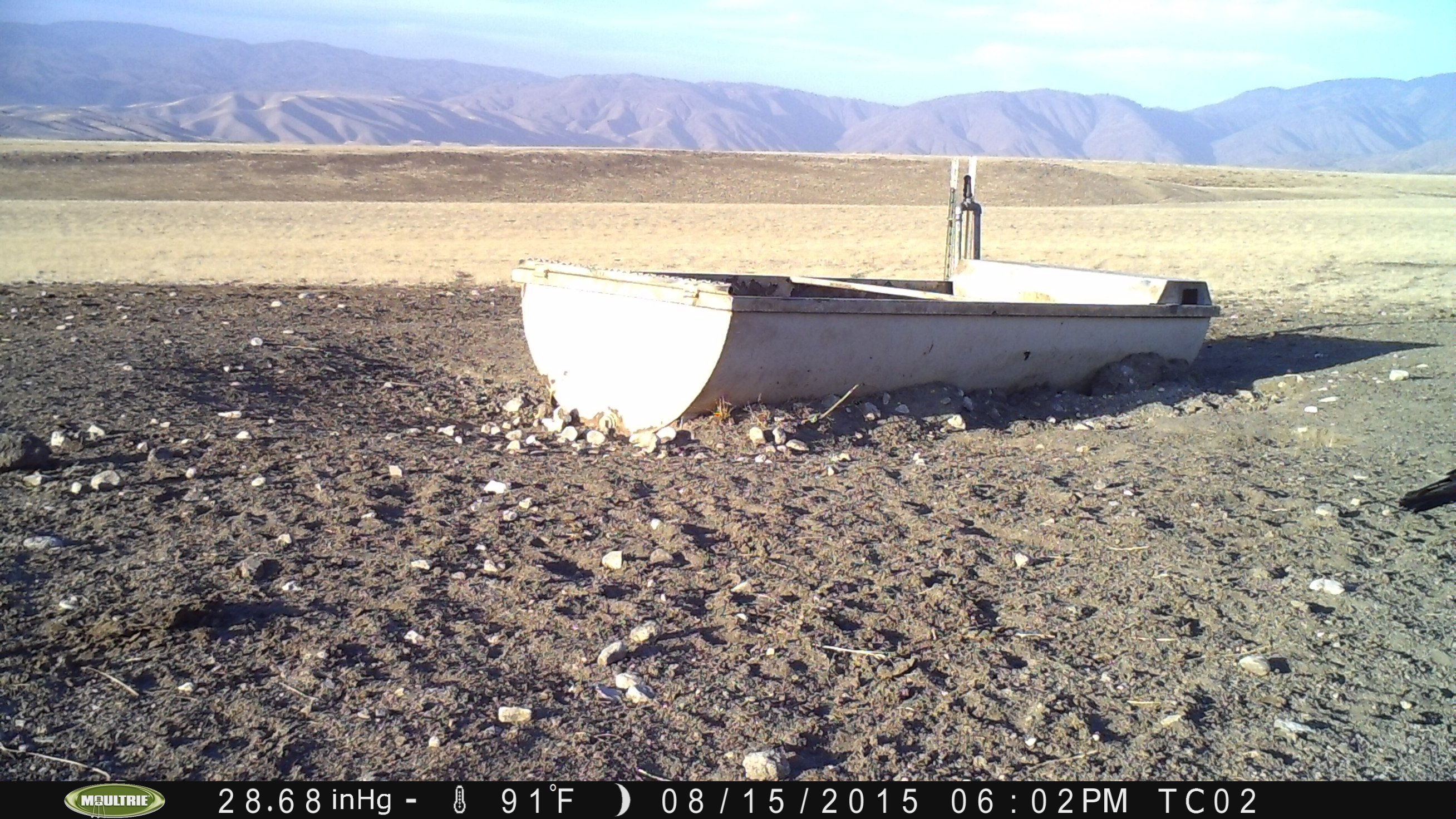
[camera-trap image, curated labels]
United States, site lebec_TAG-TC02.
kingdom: Animalia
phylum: Chordata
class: Mammalia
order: Artiodactyla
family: Bovidae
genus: Bos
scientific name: Bos taurus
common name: domestic cow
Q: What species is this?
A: Bos taurus (domestic cow).